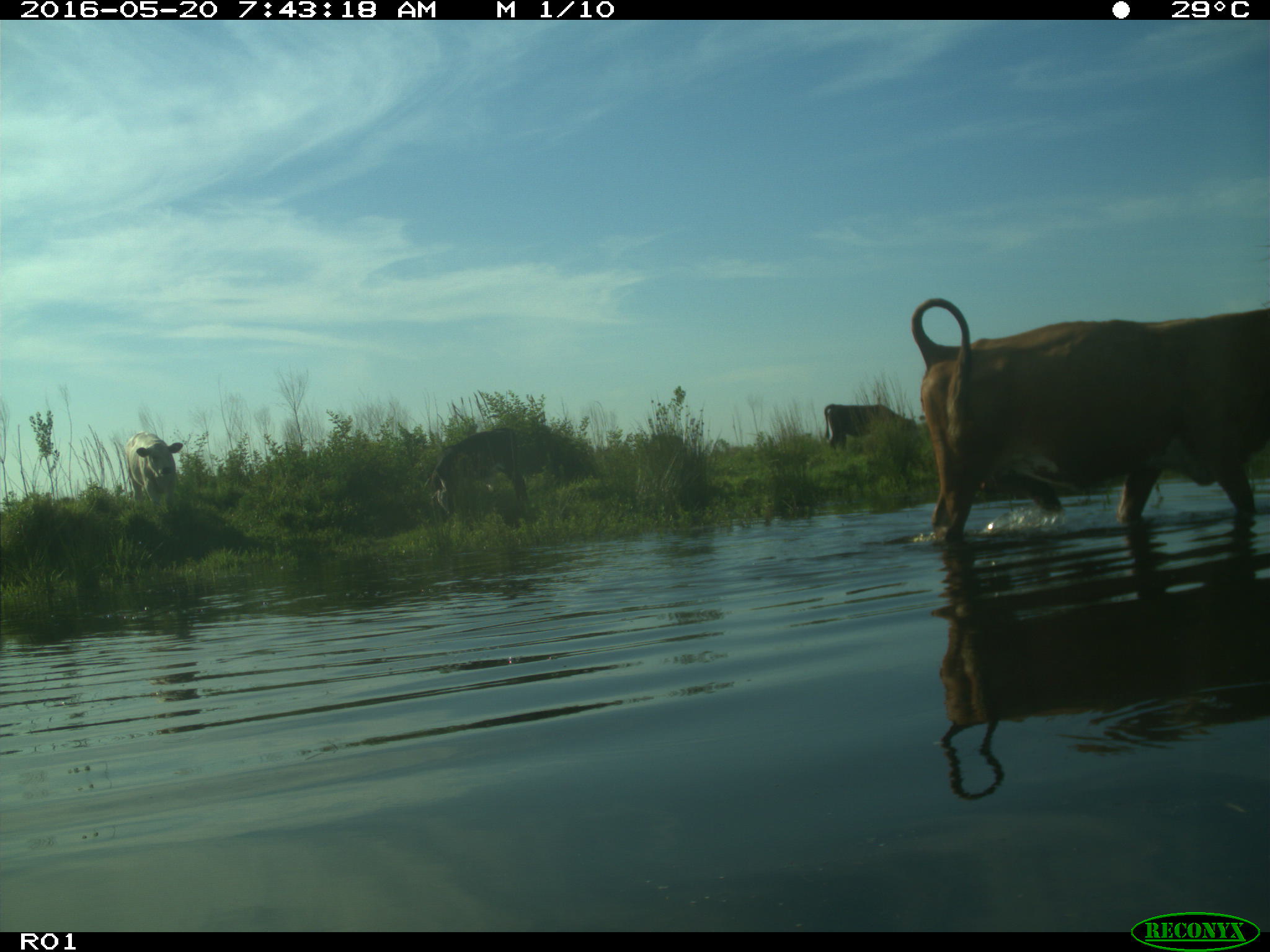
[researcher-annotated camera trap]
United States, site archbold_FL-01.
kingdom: Animalia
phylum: Chordata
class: Mammalia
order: Artiodactyla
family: Bovidae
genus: Bos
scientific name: Bos taurus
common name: domestic cow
Bos taurus (domestic cow).